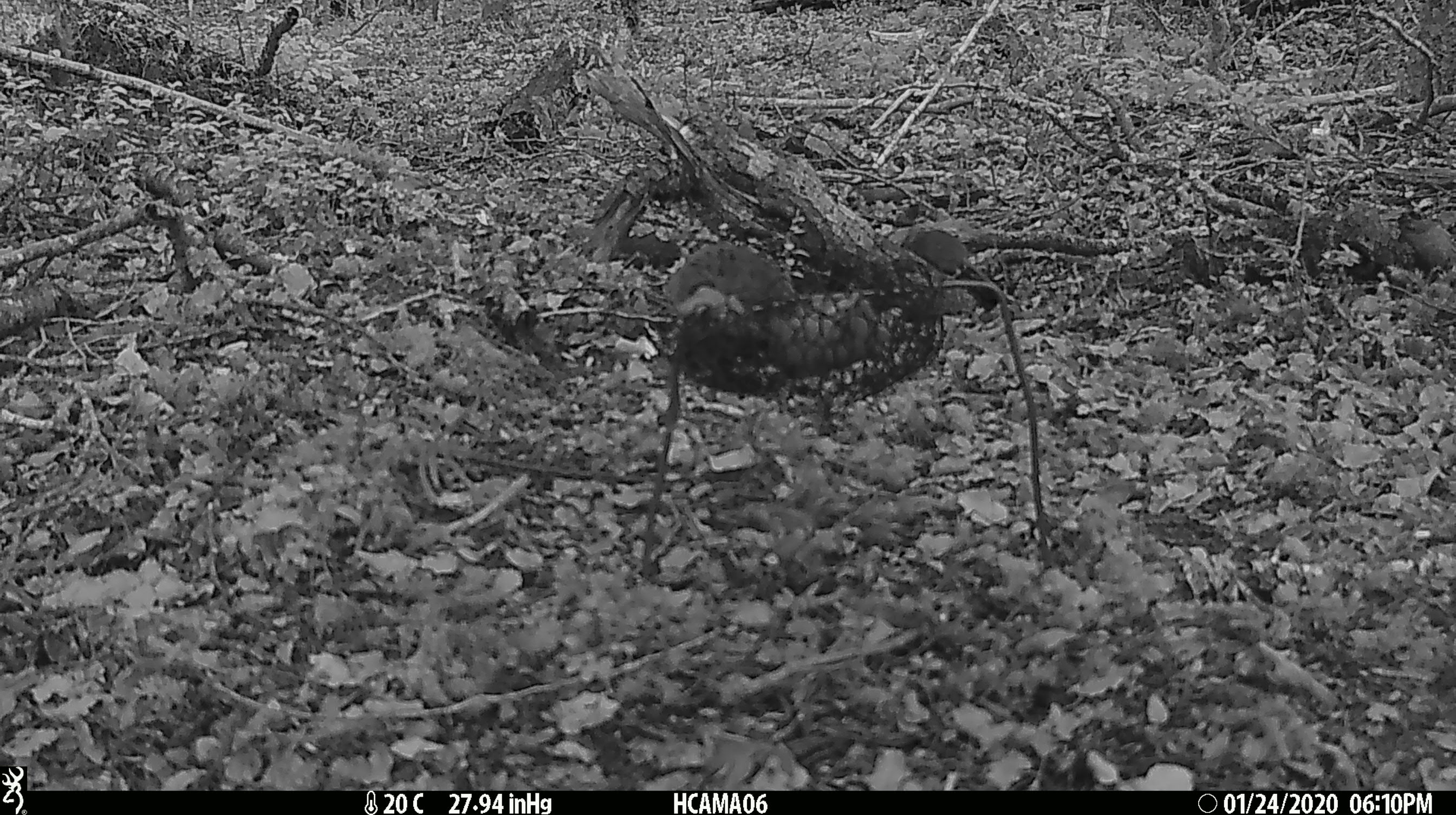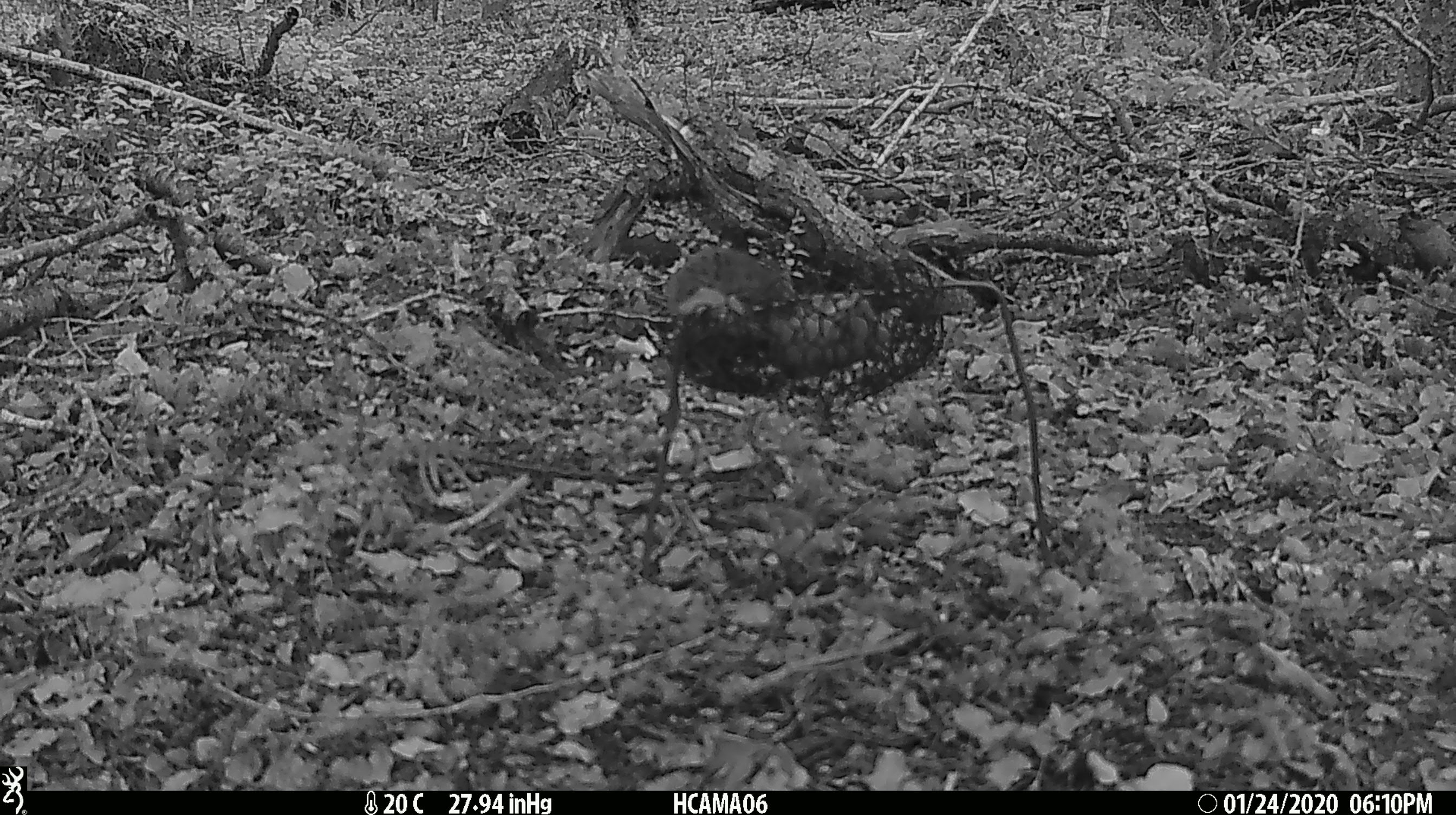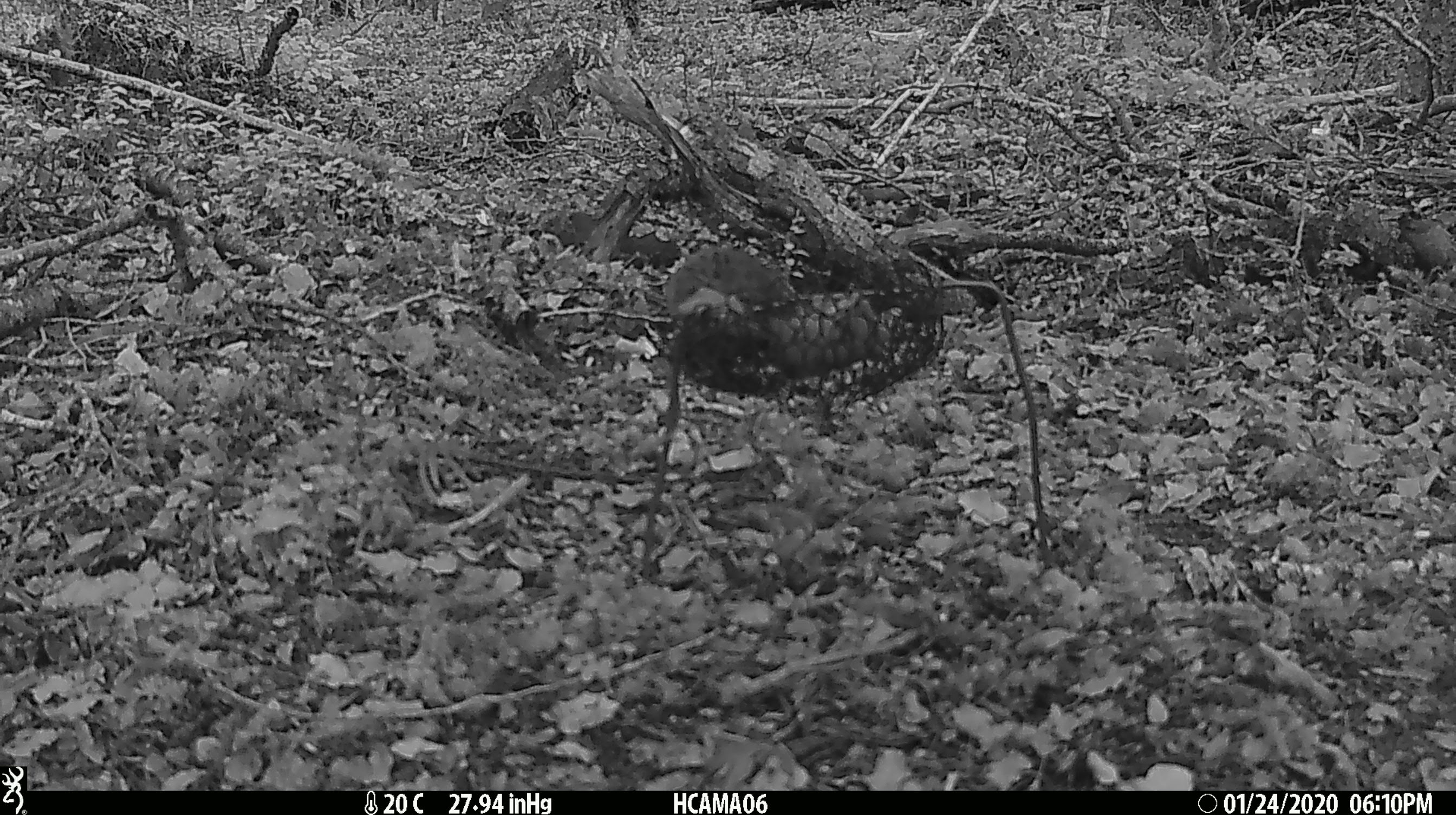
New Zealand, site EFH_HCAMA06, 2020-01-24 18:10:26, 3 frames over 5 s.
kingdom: Animalia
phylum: Chordata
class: Mammalia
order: Rodentia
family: Muridae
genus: Mus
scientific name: Mus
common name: mouse